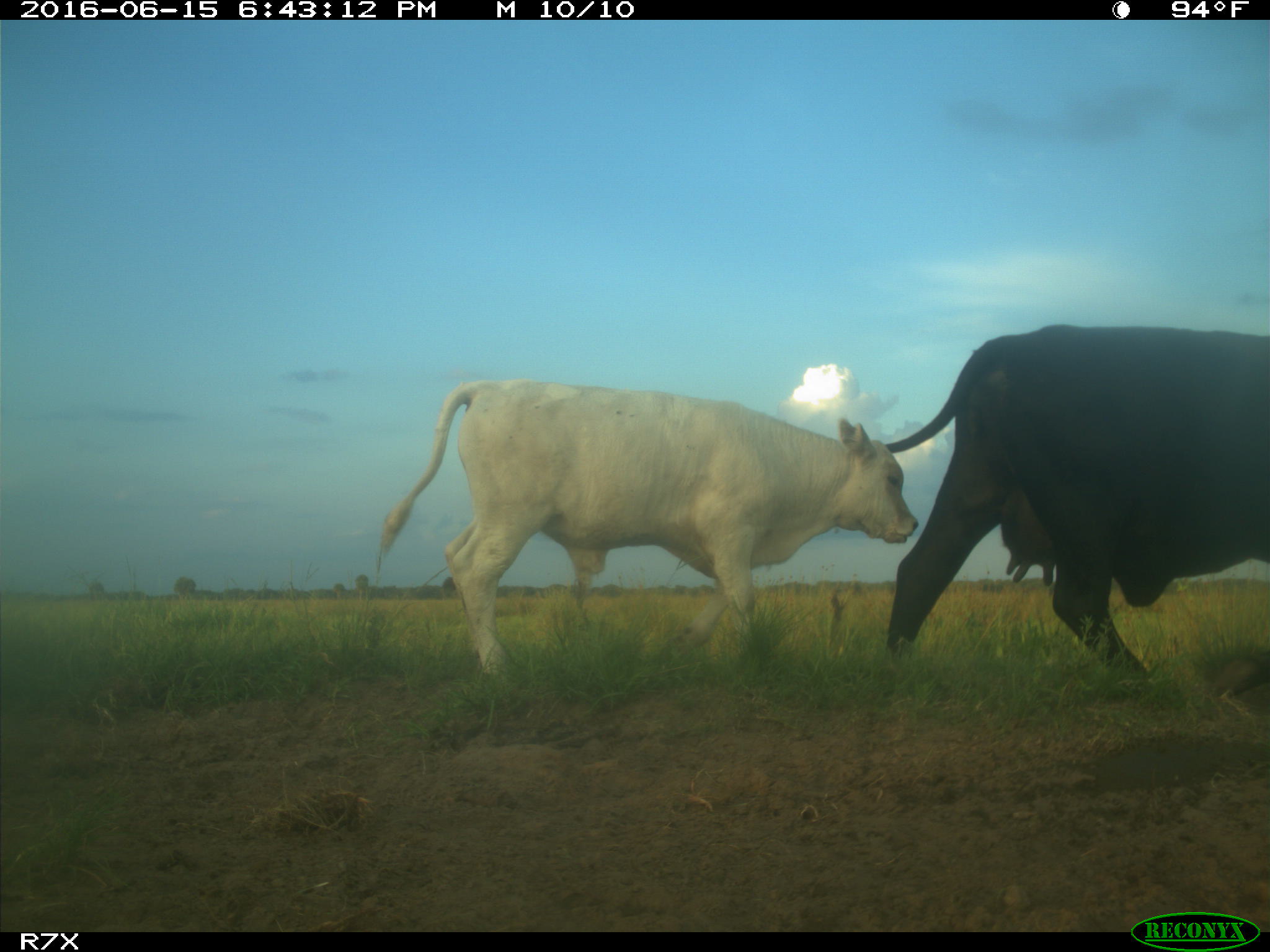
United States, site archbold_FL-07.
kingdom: Animalia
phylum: Chordata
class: Mammalia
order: Artiodactyla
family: Bovidae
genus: Bos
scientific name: Bos taurus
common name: domestic cow